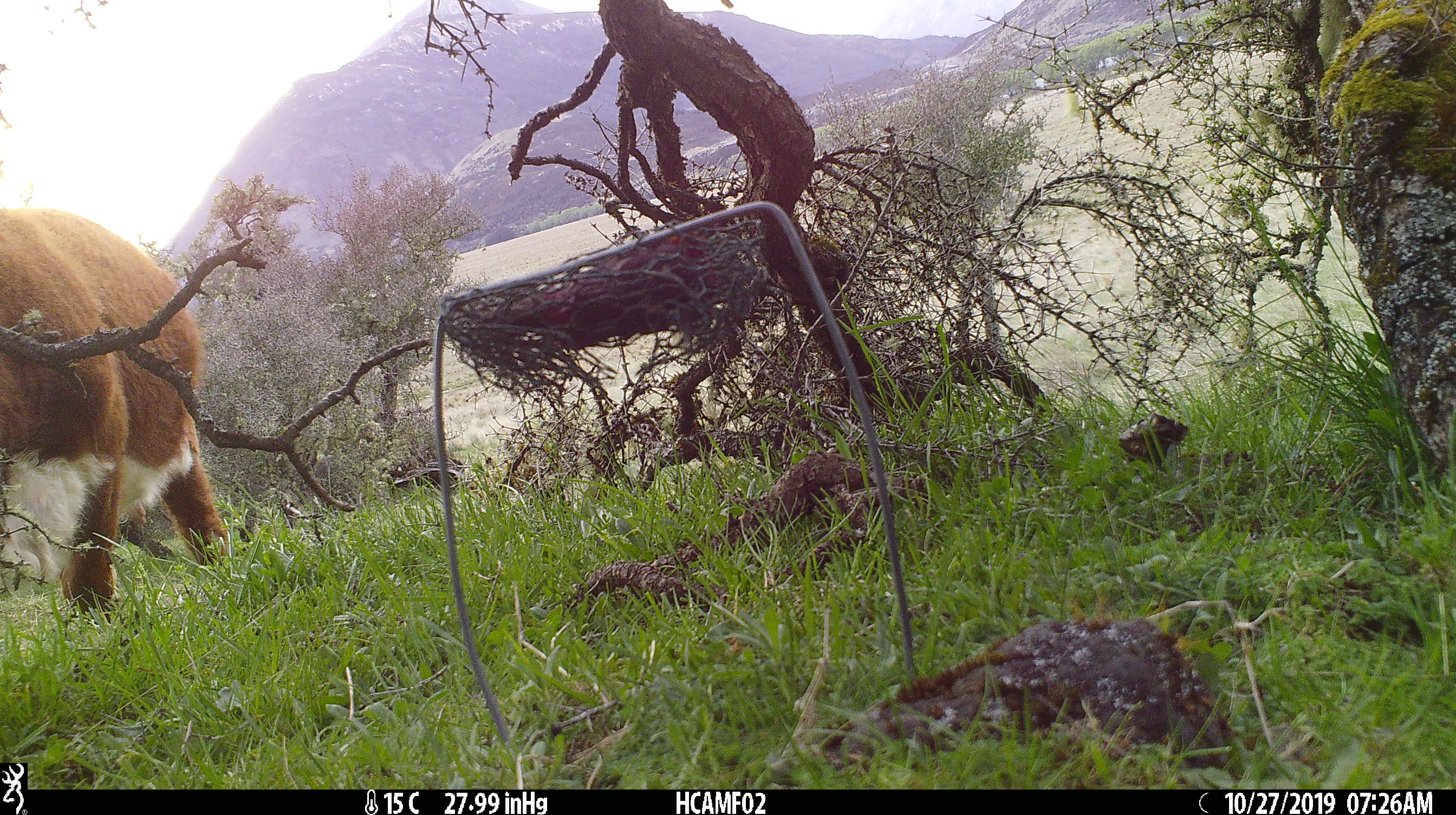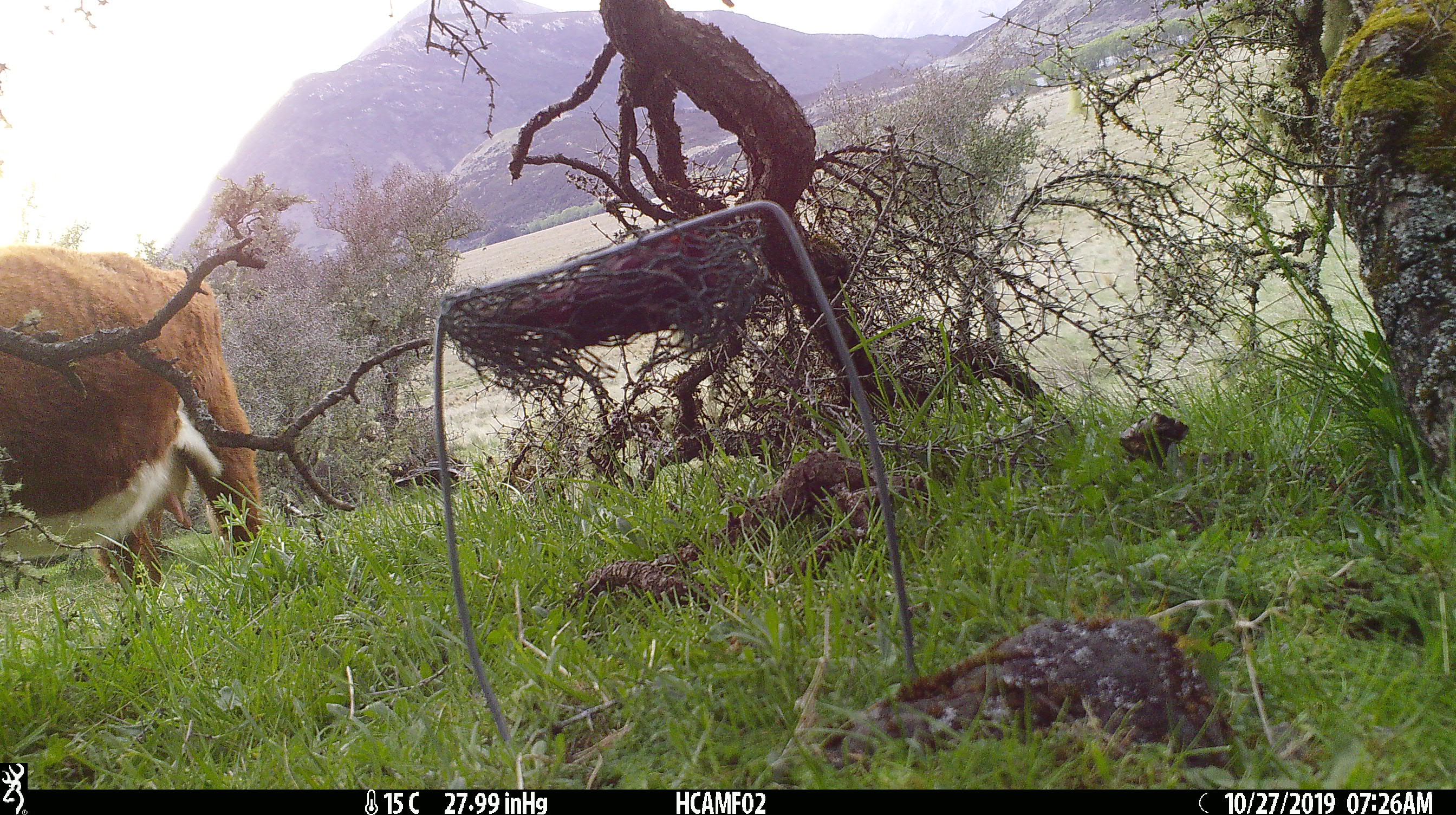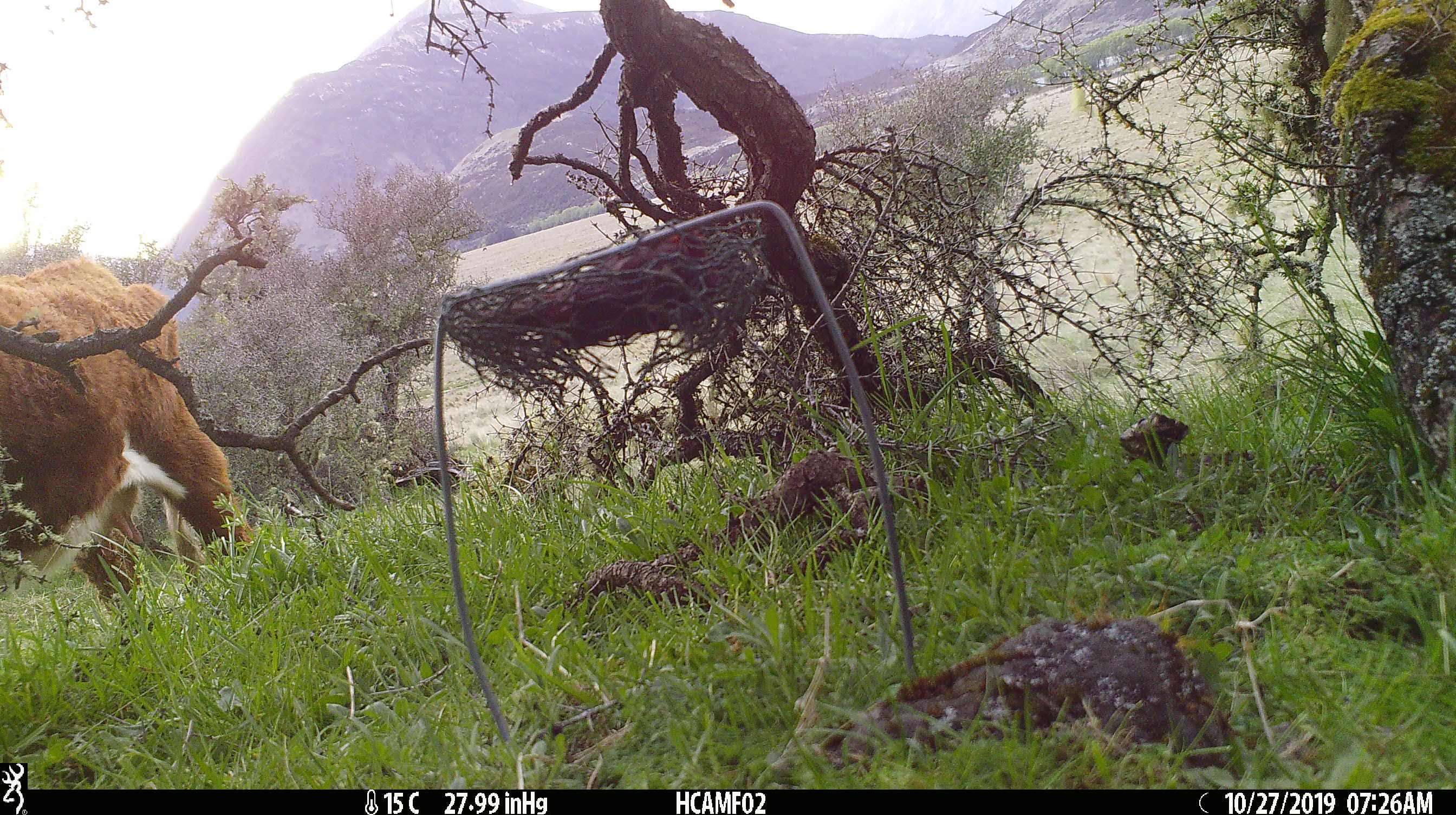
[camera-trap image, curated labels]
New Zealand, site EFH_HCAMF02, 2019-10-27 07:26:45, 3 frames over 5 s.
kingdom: Animalia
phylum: Chordata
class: Mammalia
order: Artiodactyla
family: Bovidae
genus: Bos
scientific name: Bos taurus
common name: domestic cow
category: cow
Cow (domestic cow) (Bos taurus).